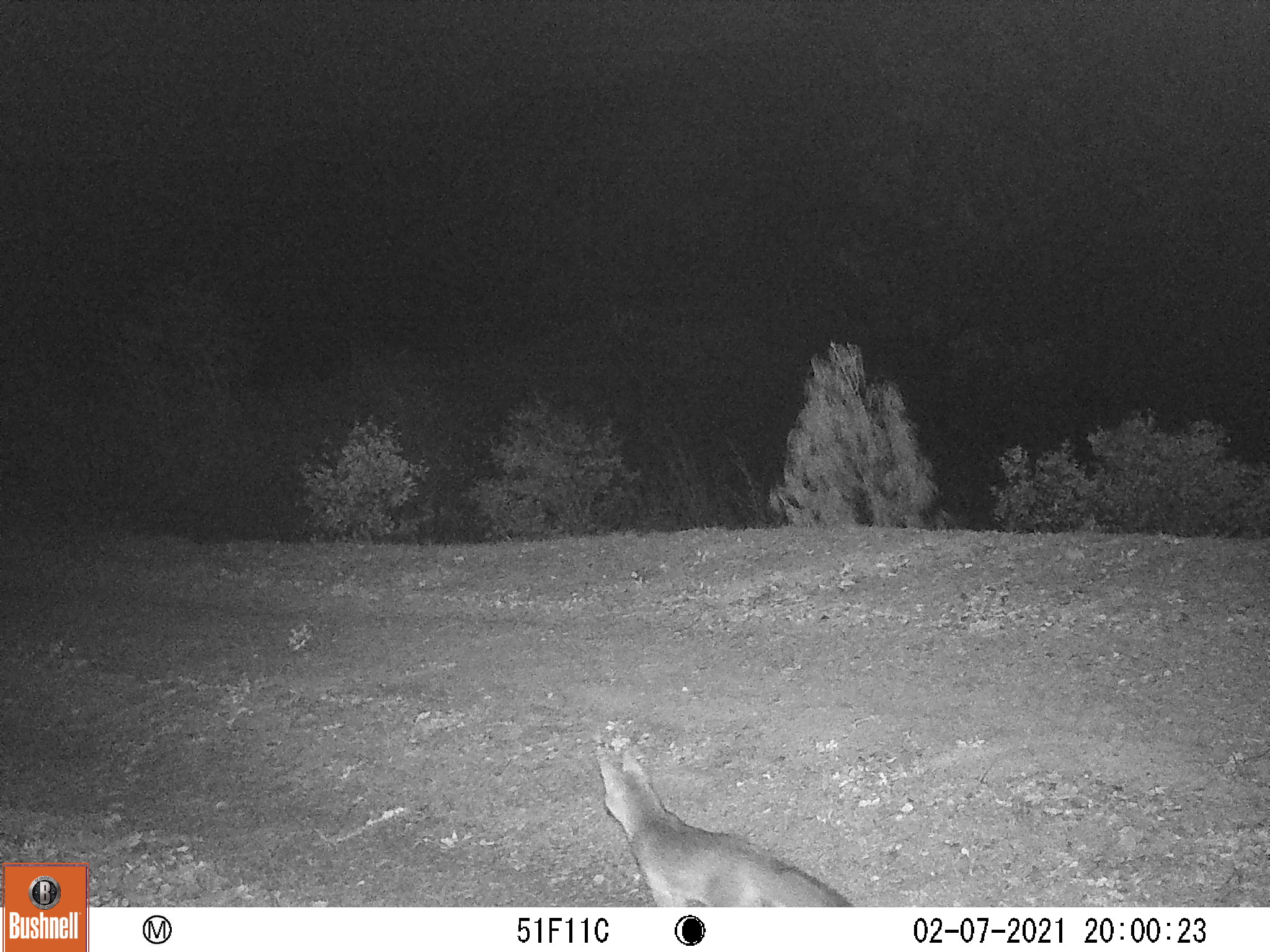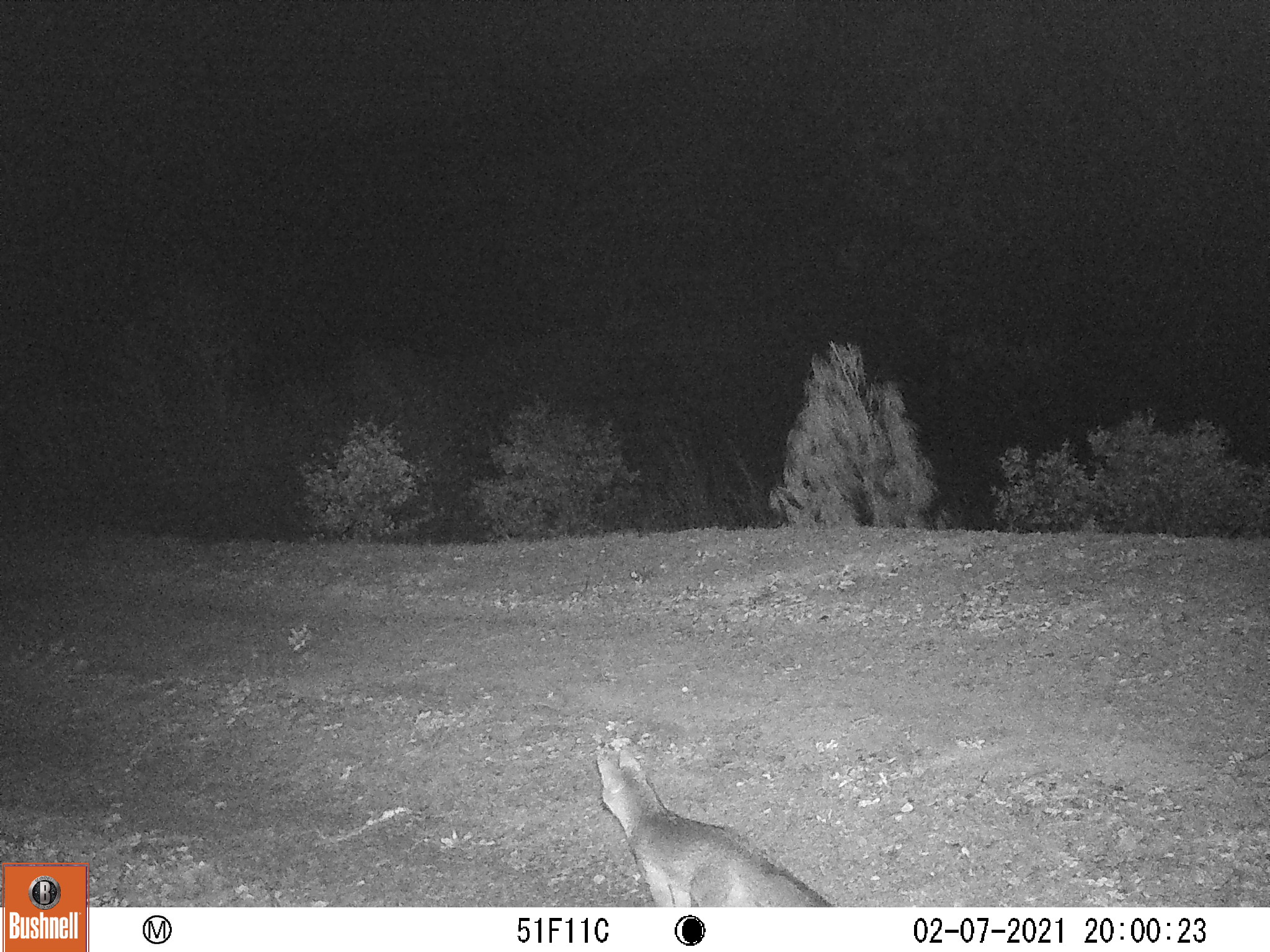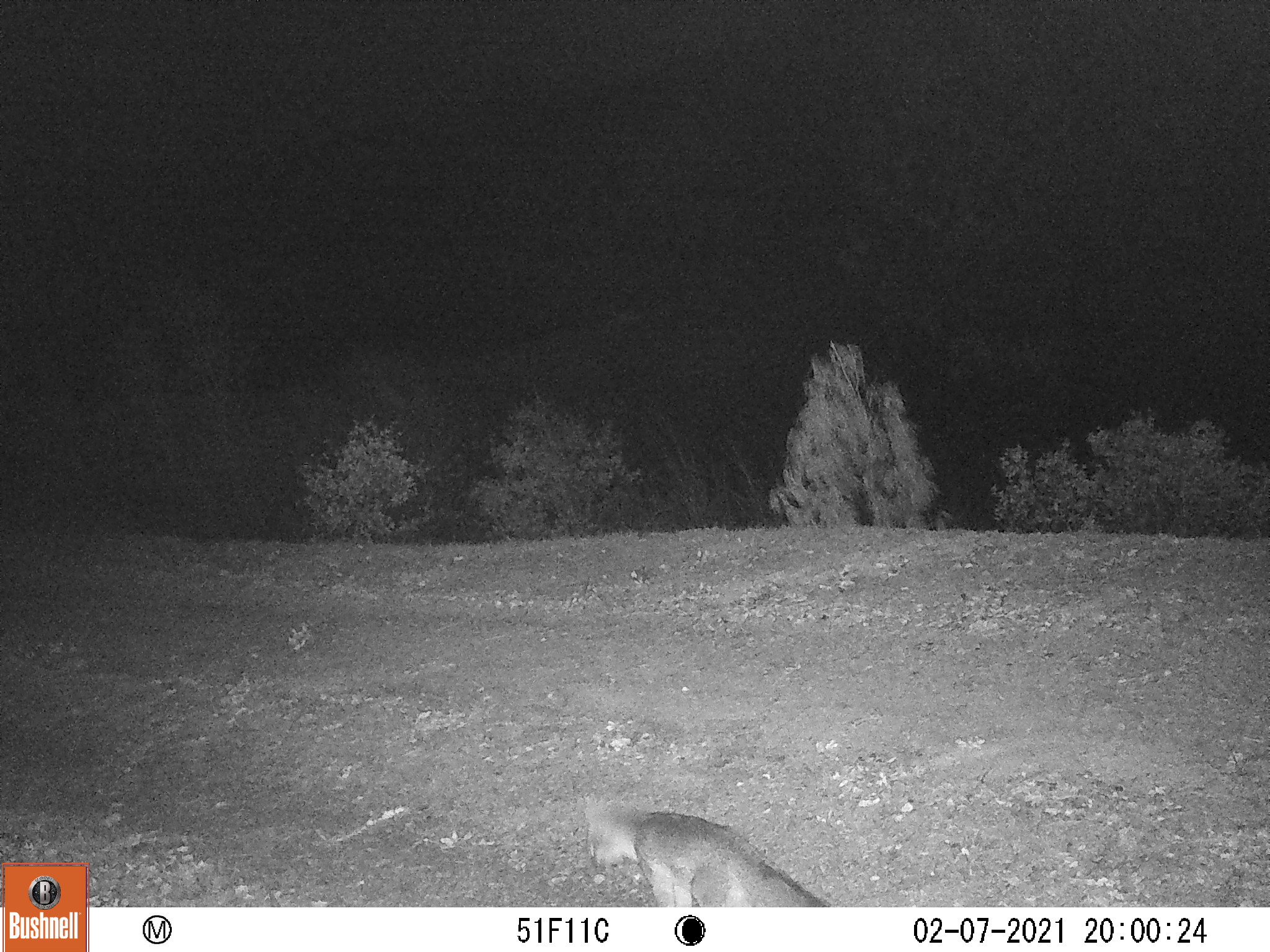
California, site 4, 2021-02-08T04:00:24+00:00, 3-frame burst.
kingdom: Animalia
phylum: Chordata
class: Mammalia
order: Carnivora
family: Canidae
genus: Urocyon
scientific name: Urocyon cinereoargenteus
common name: gray fox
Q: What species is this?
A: Gray fox (Urocyon cinereoargenteus).